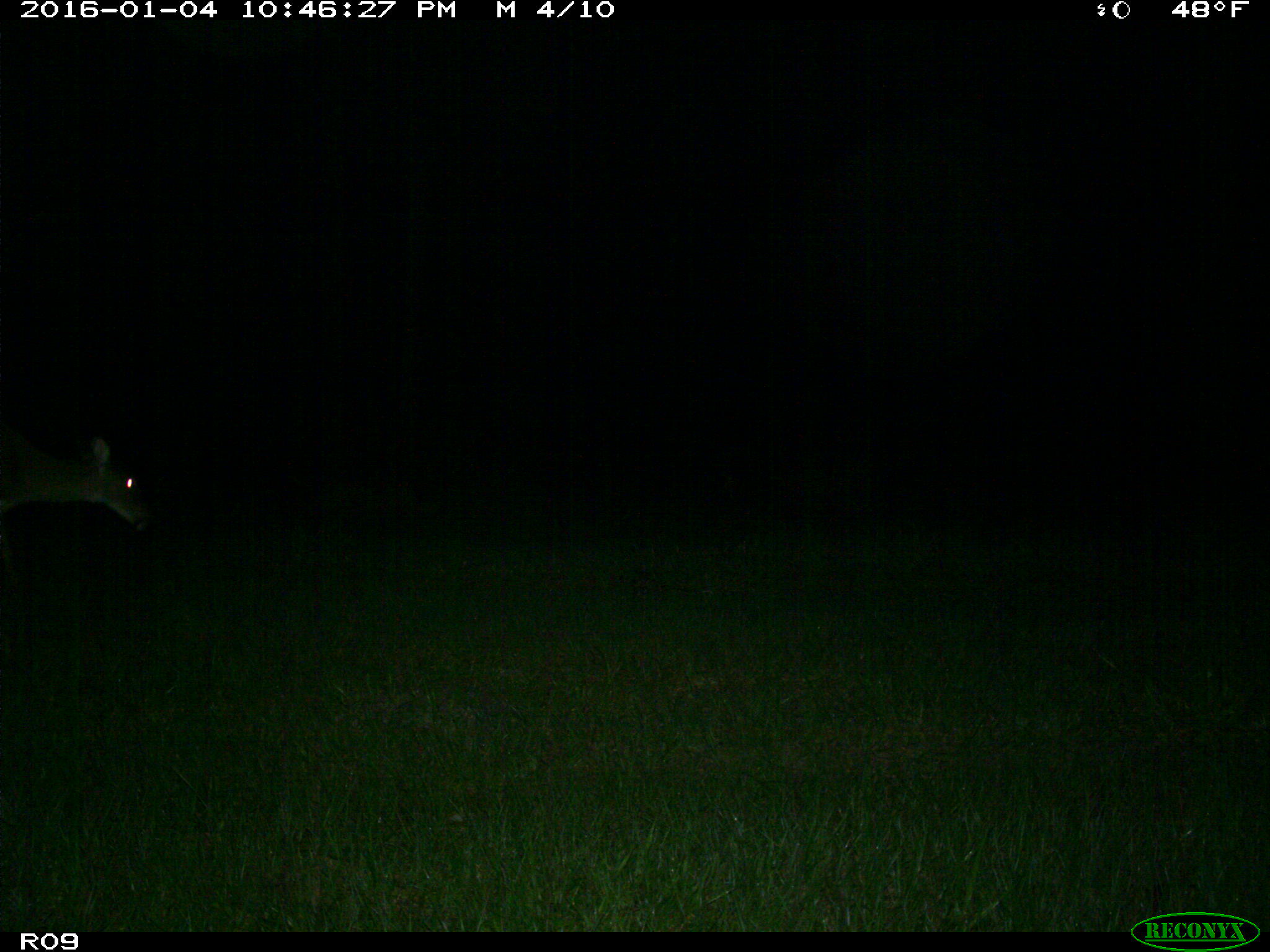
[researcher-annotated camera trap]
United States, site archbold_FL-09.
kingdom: Animalia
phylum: Chordata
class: Mammalia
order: Artiodactyla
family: Cervidae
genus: Odocoileus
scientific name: Odocoileus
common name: deer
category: unidentified deer